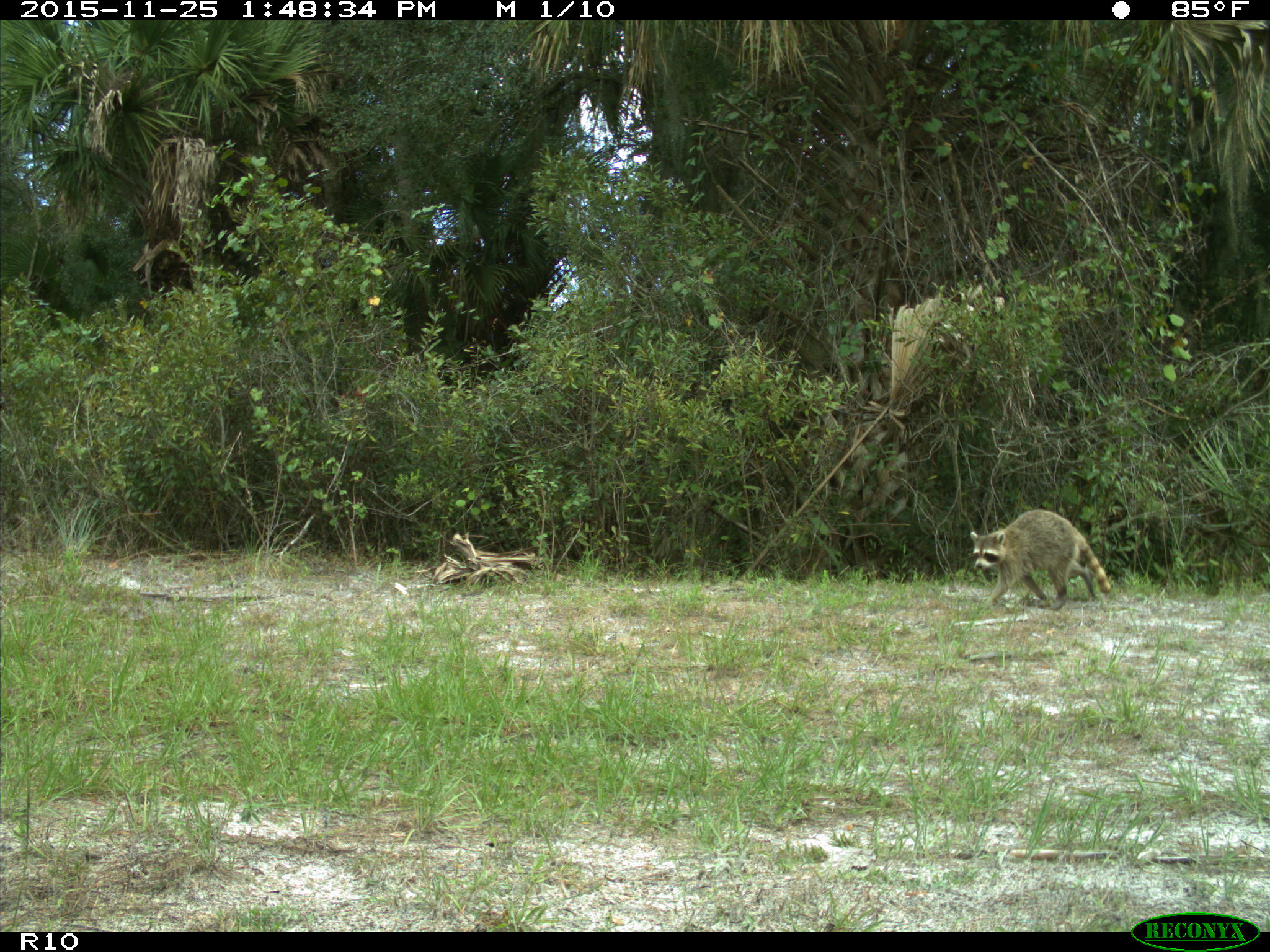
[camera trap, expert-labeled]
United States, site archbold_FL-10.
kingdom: Animalia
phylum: Chordata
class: Mammalia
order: Carnivora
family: Procyonidae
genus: Procyon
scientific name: Procyon lotor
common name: common raccoon